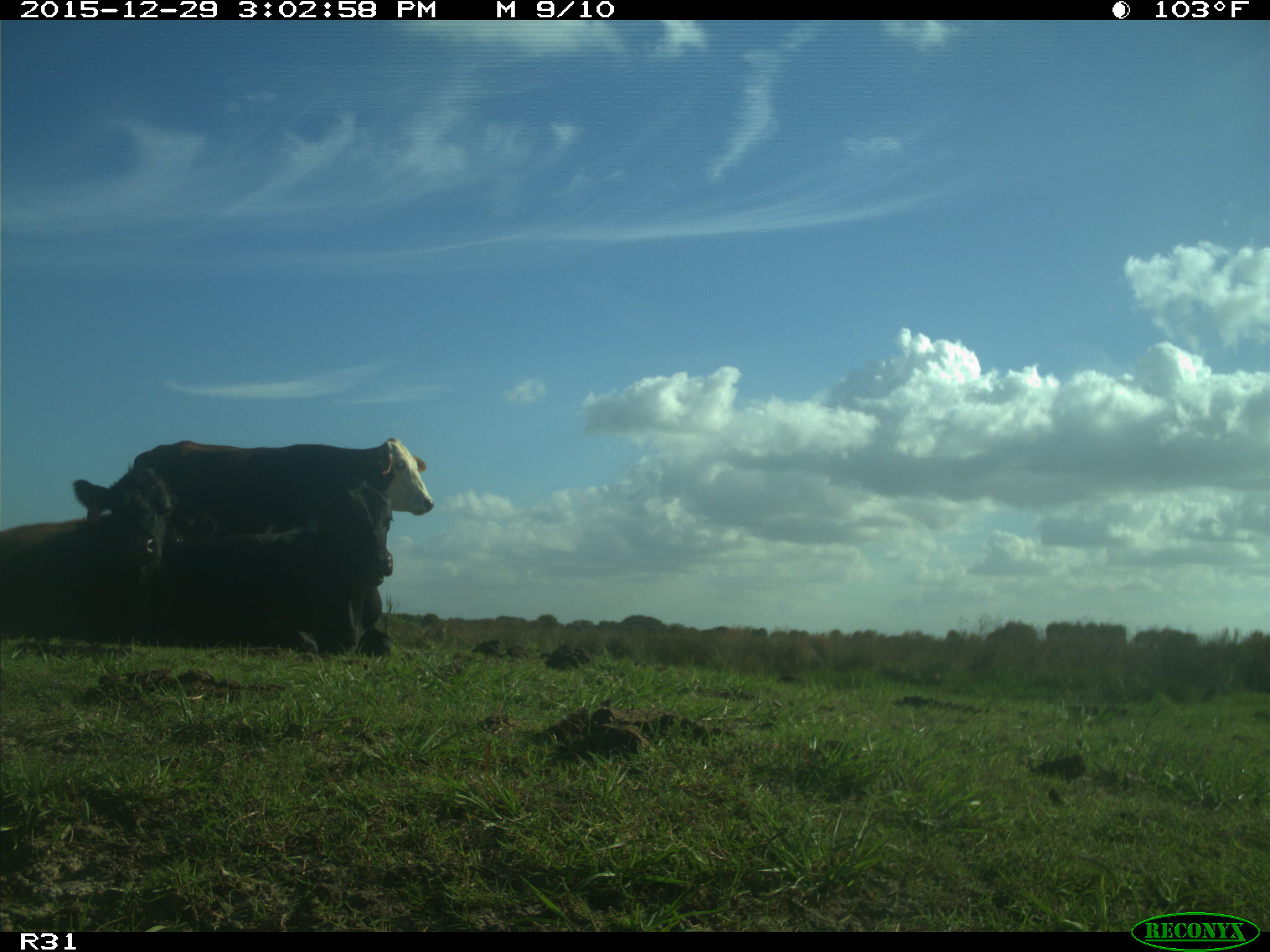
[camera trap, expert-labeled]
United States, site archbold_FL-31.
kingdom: Animalia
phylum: Chordata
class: Mammalia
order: Artiodactyla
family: Bovidae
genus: Bos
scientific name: Bos taurus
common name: domestic cow